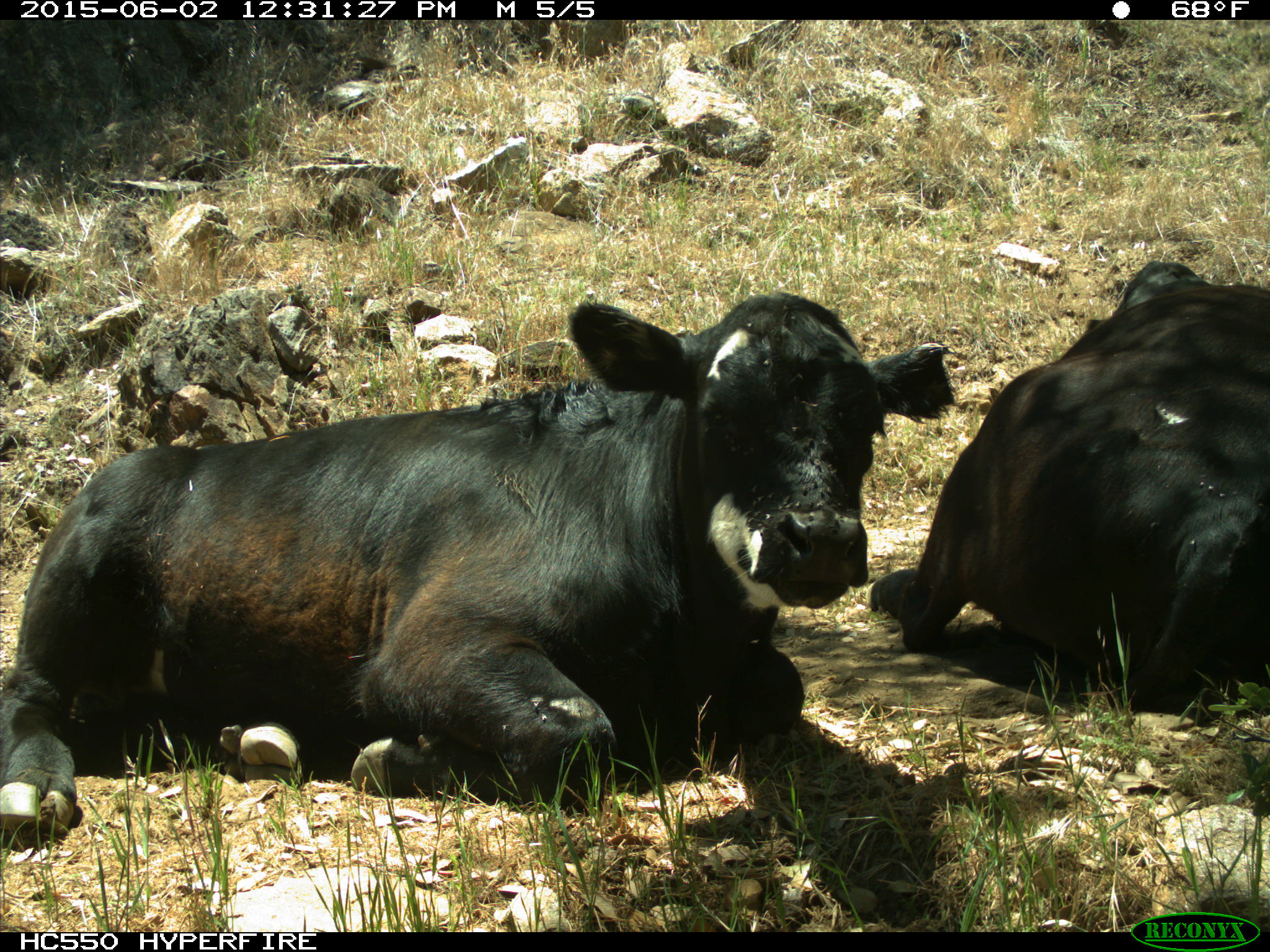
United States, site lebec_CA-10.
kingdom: Animalia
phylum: Chordata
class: Mammalia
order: Artiodactyla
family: Bovidae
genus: Bos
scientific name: Bos taurus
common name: domestic cow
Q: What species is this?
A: Bos taurus (domestic cow).